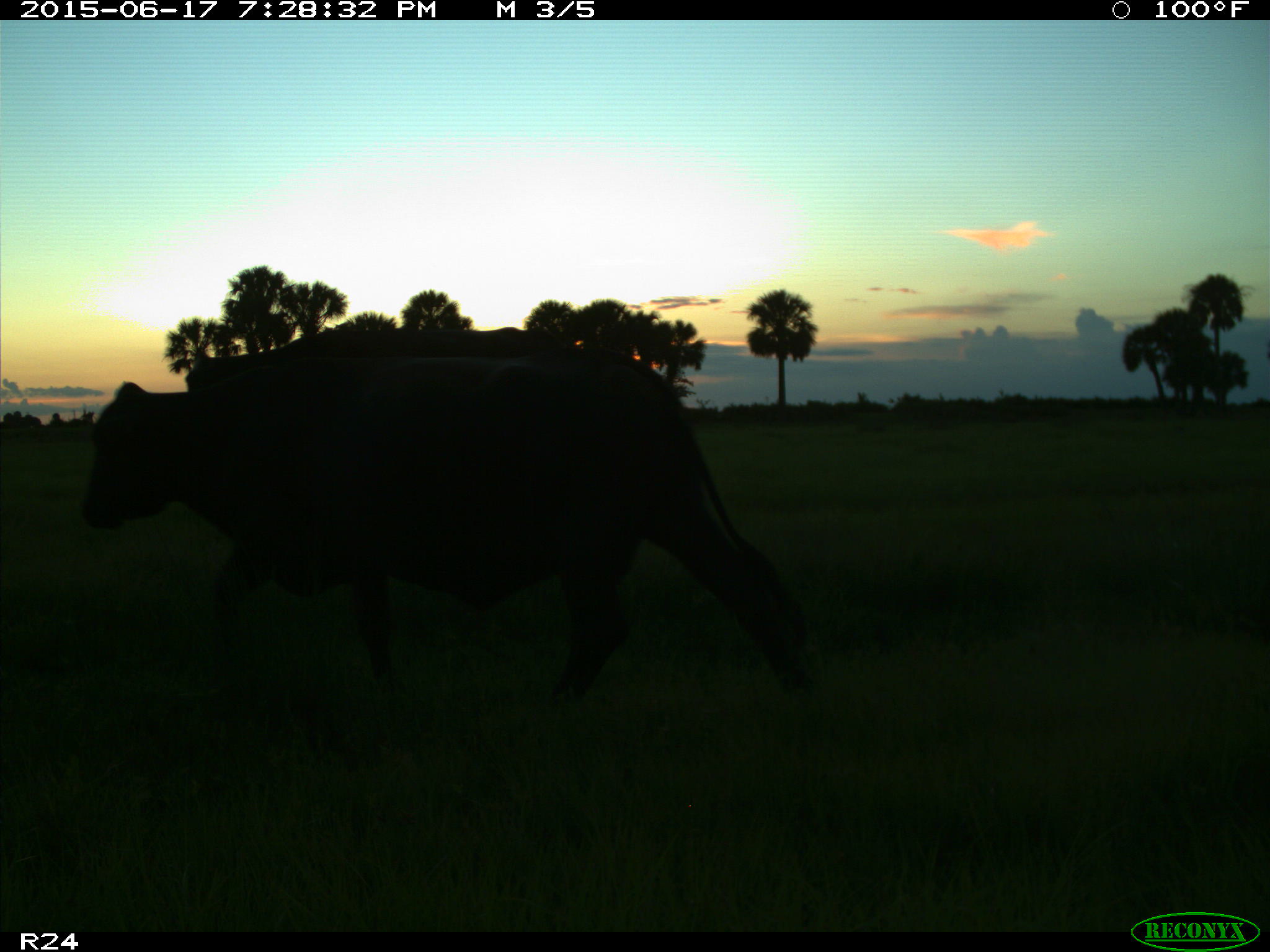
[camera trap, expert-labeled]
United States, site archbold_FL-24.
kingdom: Animalia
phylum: Chordata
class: Mammalia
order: Artiodactyla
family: Bovidae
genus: Bos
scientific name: Bos taurus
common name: domestic cow